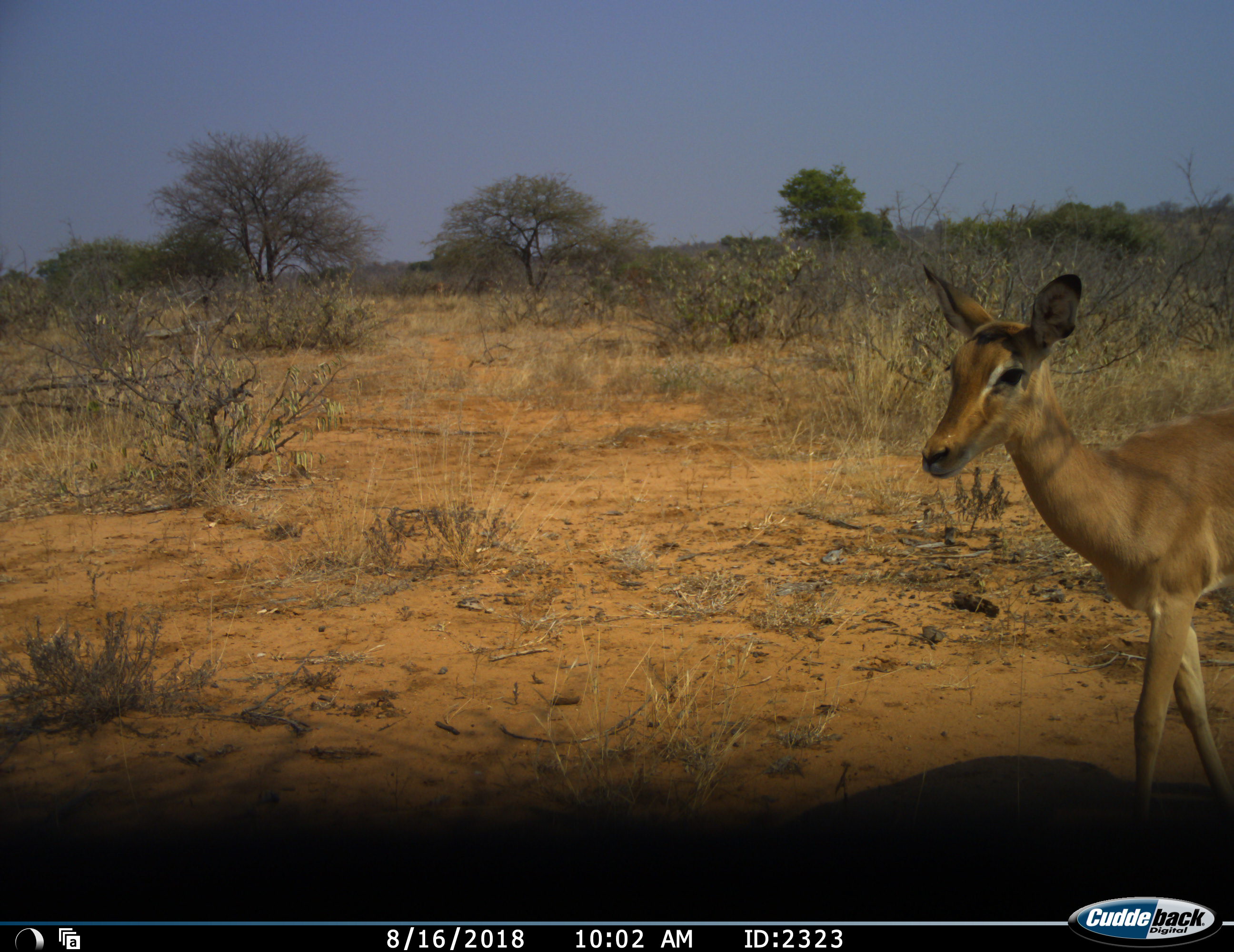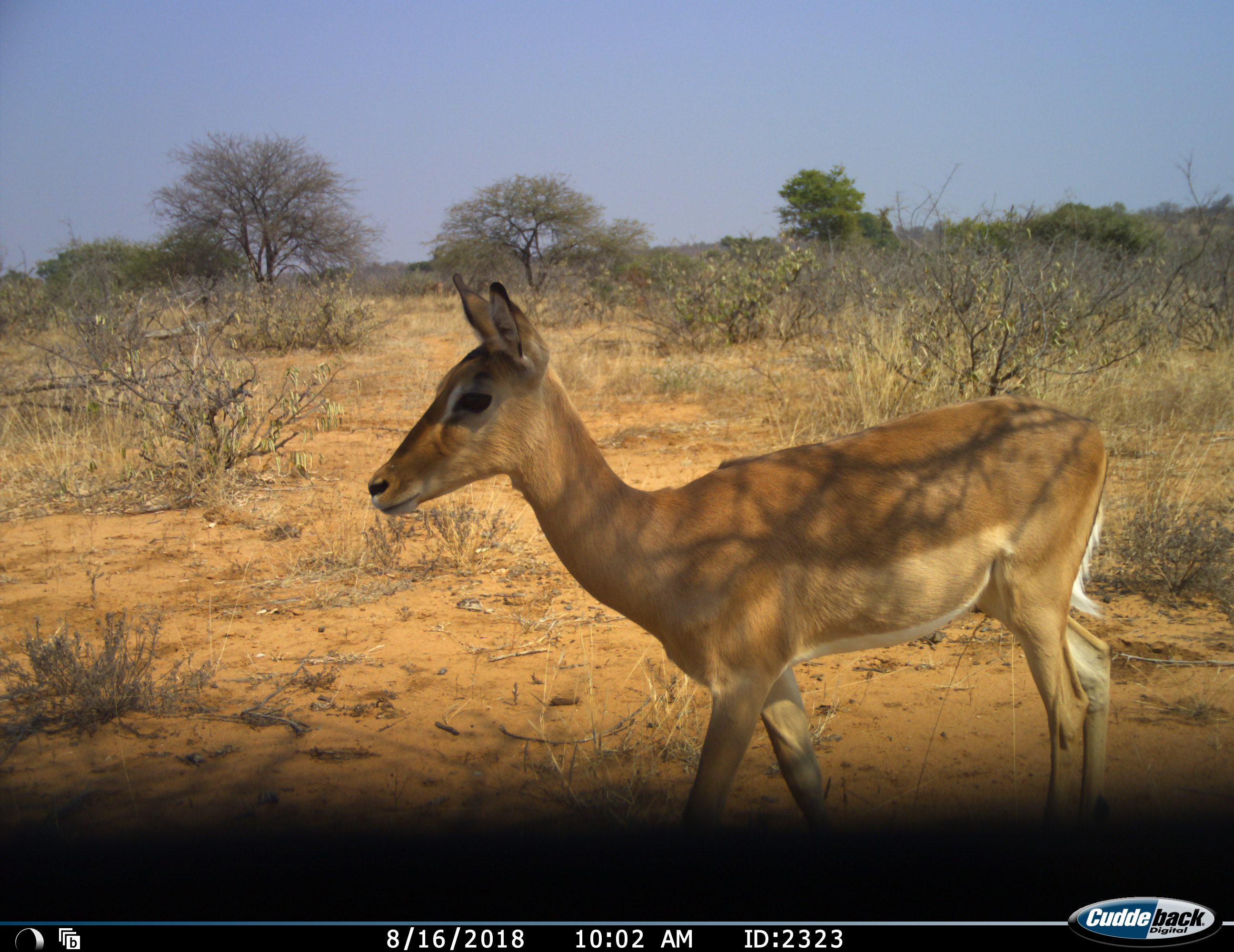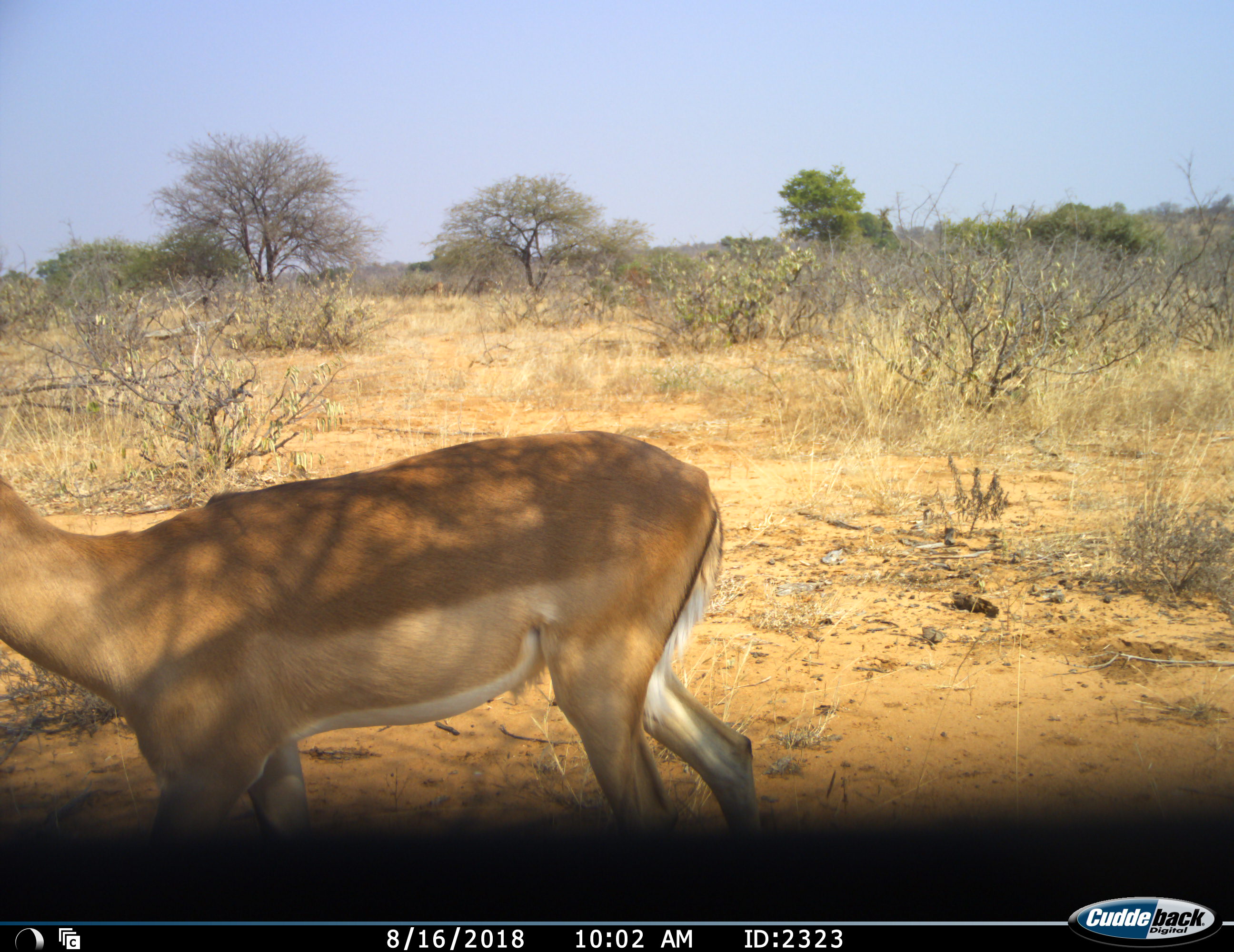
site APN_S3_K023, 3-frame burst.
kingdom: Animalia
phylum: Chordata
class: Mammalia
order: Artiodactyla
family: Bovidae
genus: Aepyceros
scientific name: Aepyceros melampus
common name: impala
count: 1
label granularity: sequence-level